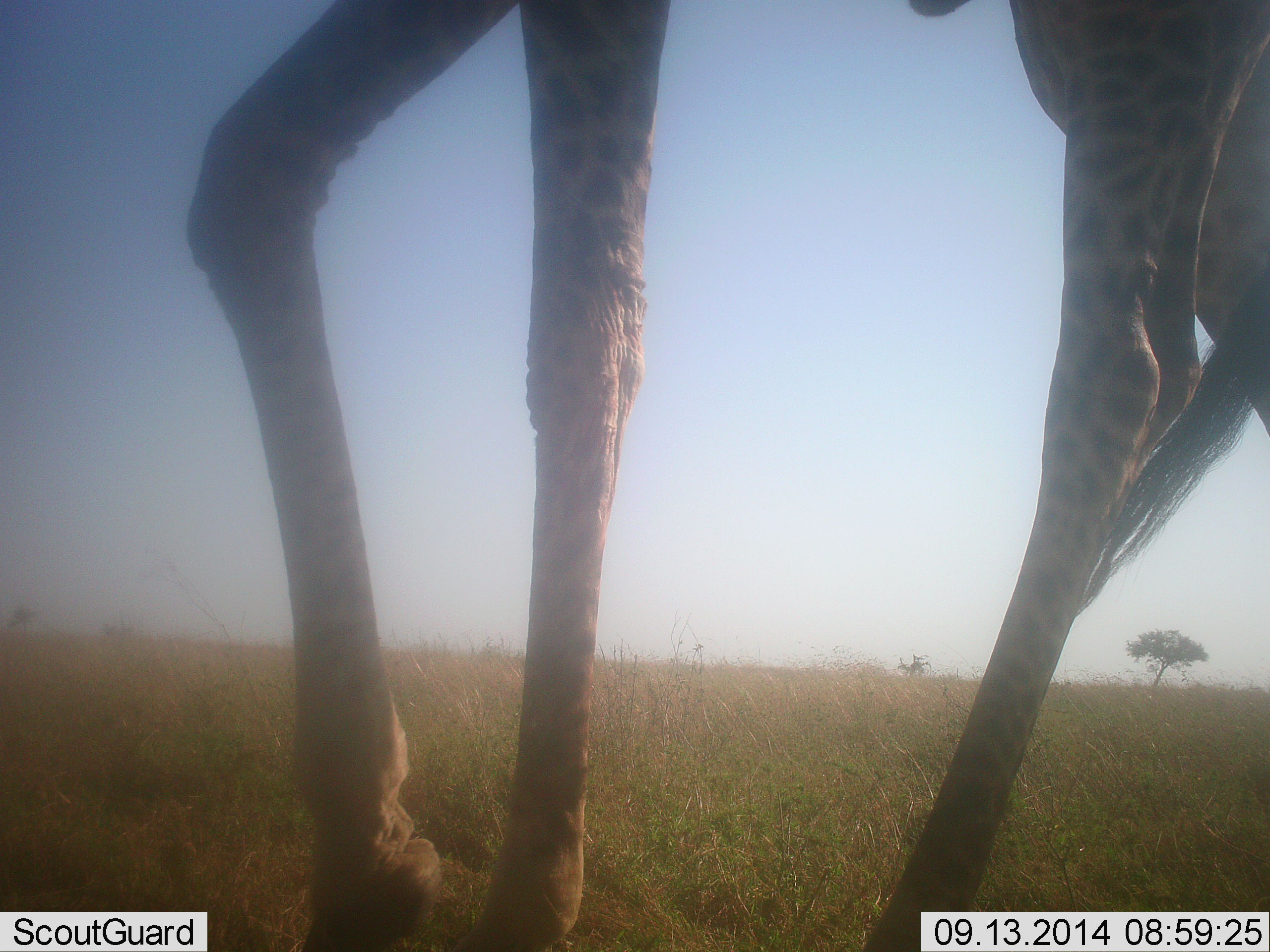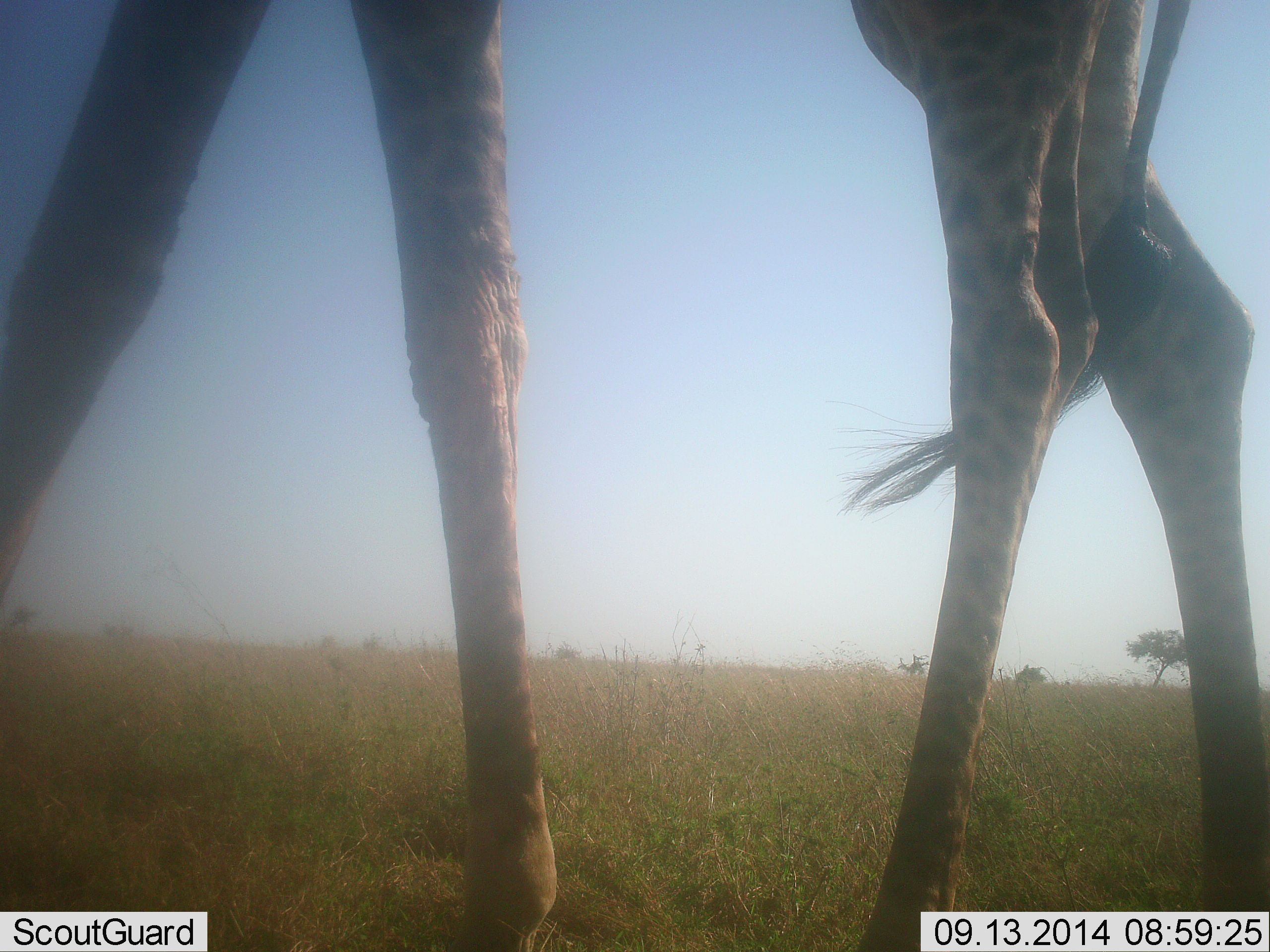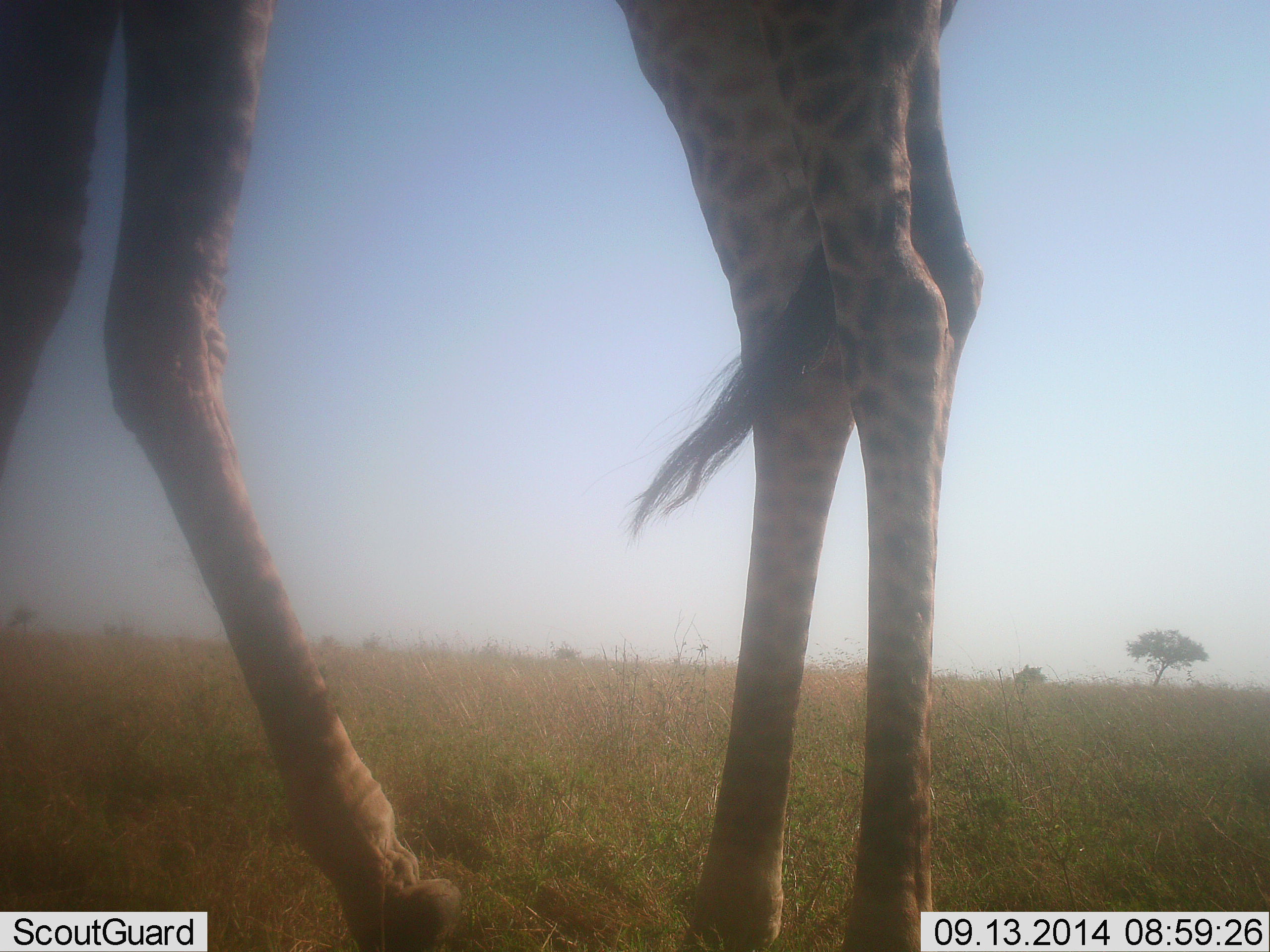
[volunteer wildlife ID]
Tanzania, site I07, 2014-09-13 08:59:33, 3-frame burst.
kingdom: Animalia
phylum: Chordata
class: Mammalia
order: Artiodactyla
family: Giraffidae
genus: Giraffa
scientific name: Giraffa camelopardalis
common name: giraffe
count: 1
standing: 20%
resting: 0%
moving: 80%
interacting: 0%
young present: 0%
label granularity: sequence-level